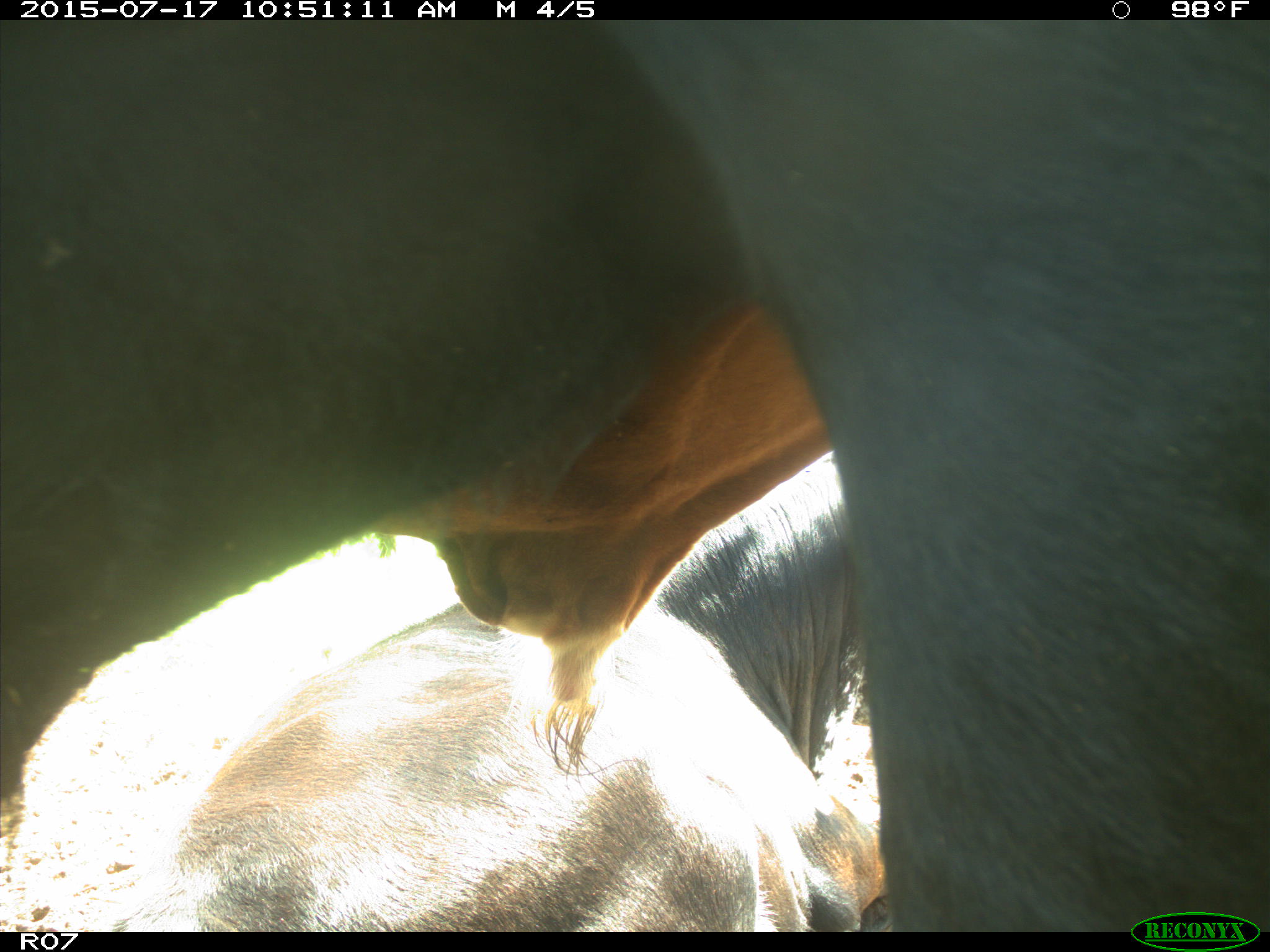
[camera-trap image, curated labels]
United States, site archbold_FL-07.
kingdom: Animalia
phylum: Chordata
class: Mammalia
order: Artiodactyla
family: Bovidae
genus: Bos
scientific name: Bos taurus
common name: domestic cow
Bos taurus (domestic cow).